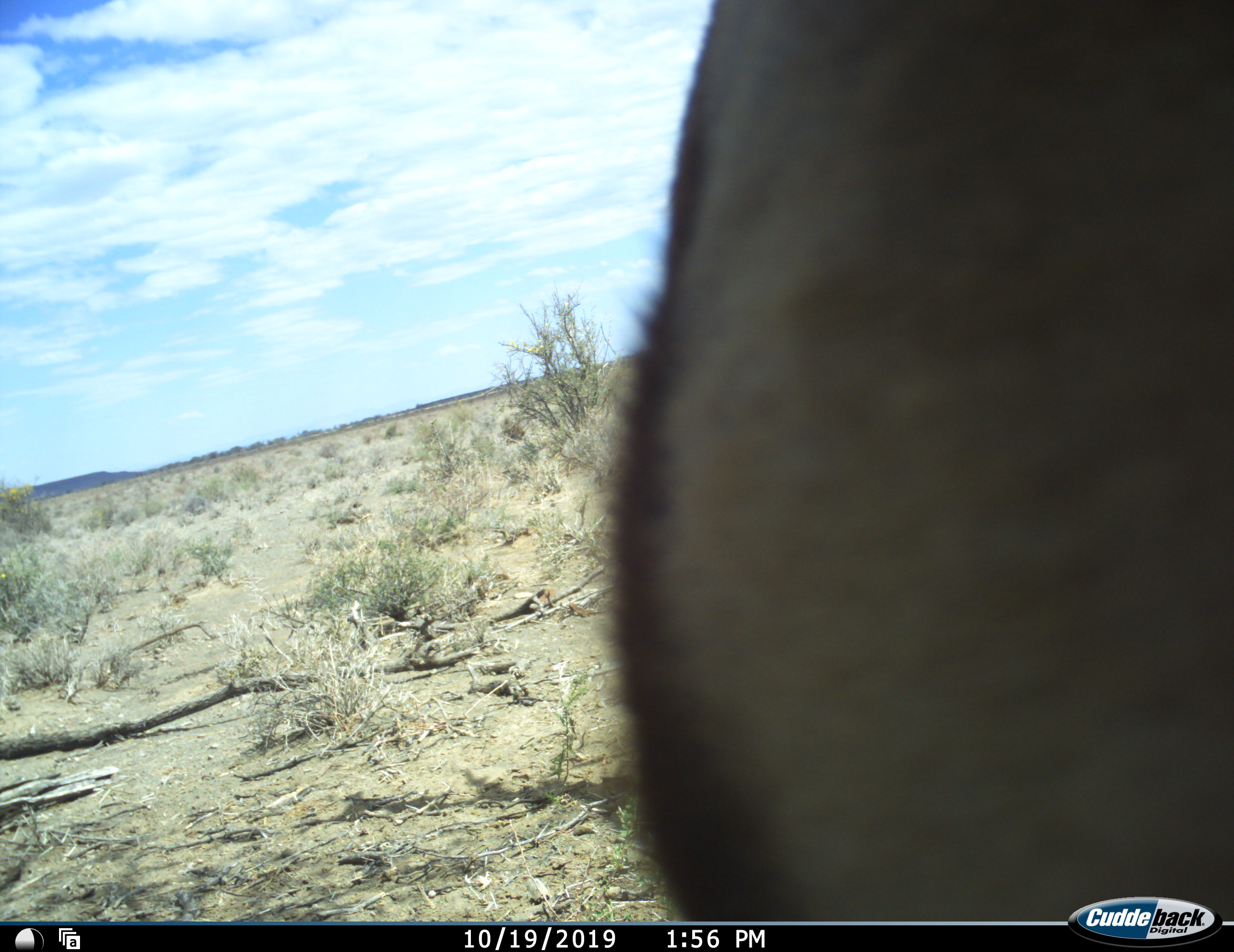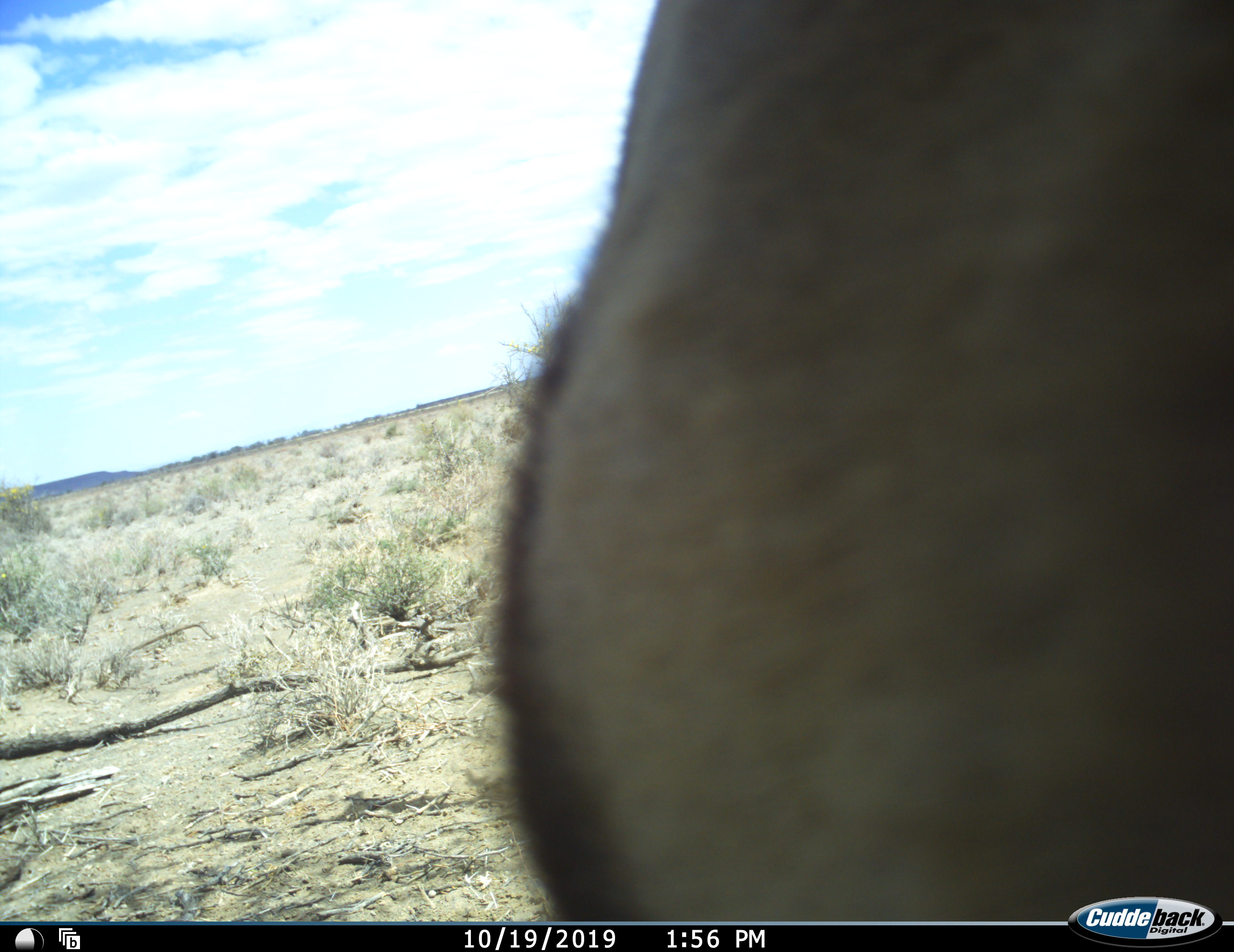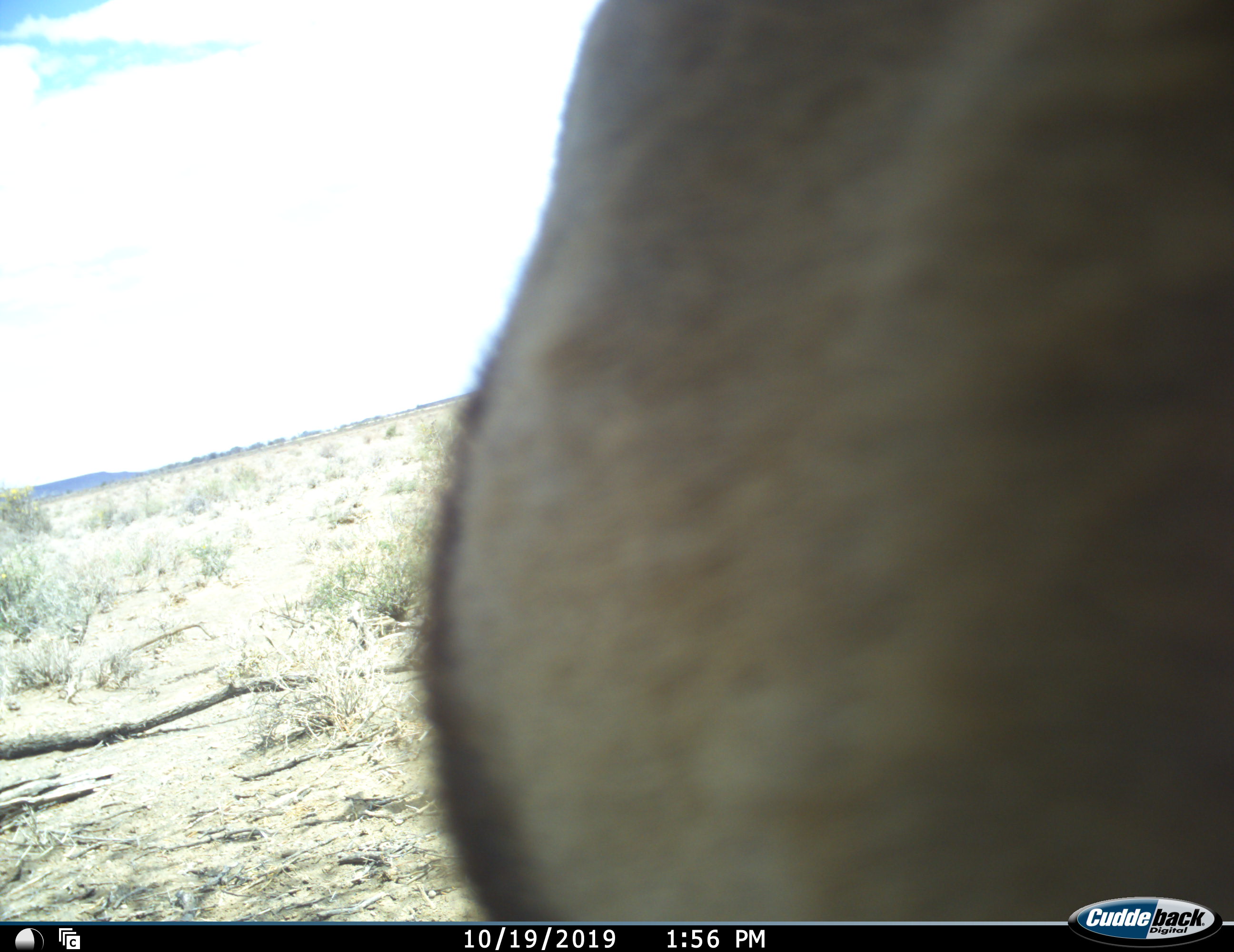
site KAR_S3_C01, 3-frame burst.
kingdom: Animalia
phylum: Chordata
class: Mammalia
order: Artiodactyla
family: Bovidae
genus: Oryx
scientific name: Oryx gazella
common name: gemsbok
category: oryx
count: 1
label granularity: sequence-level